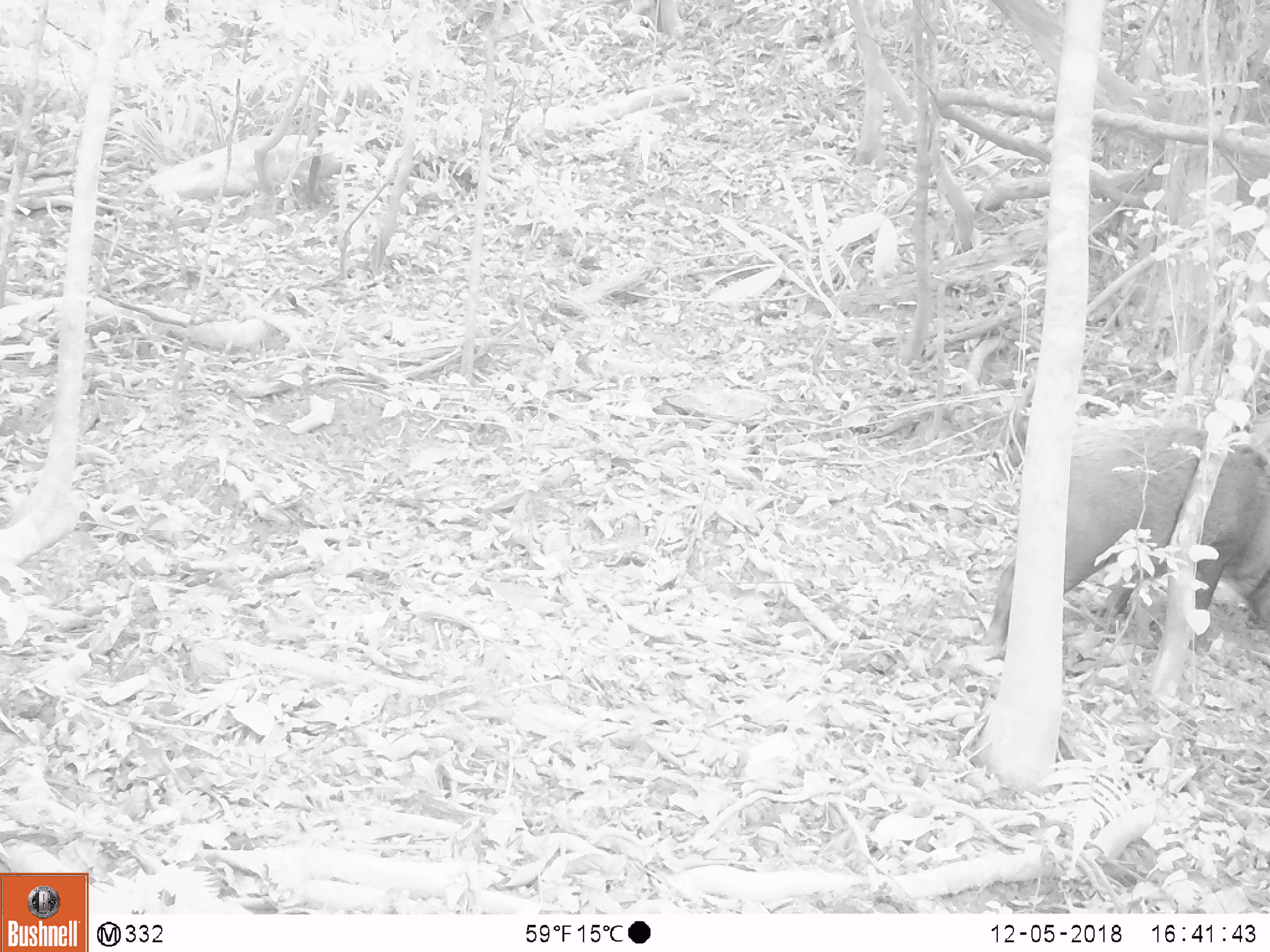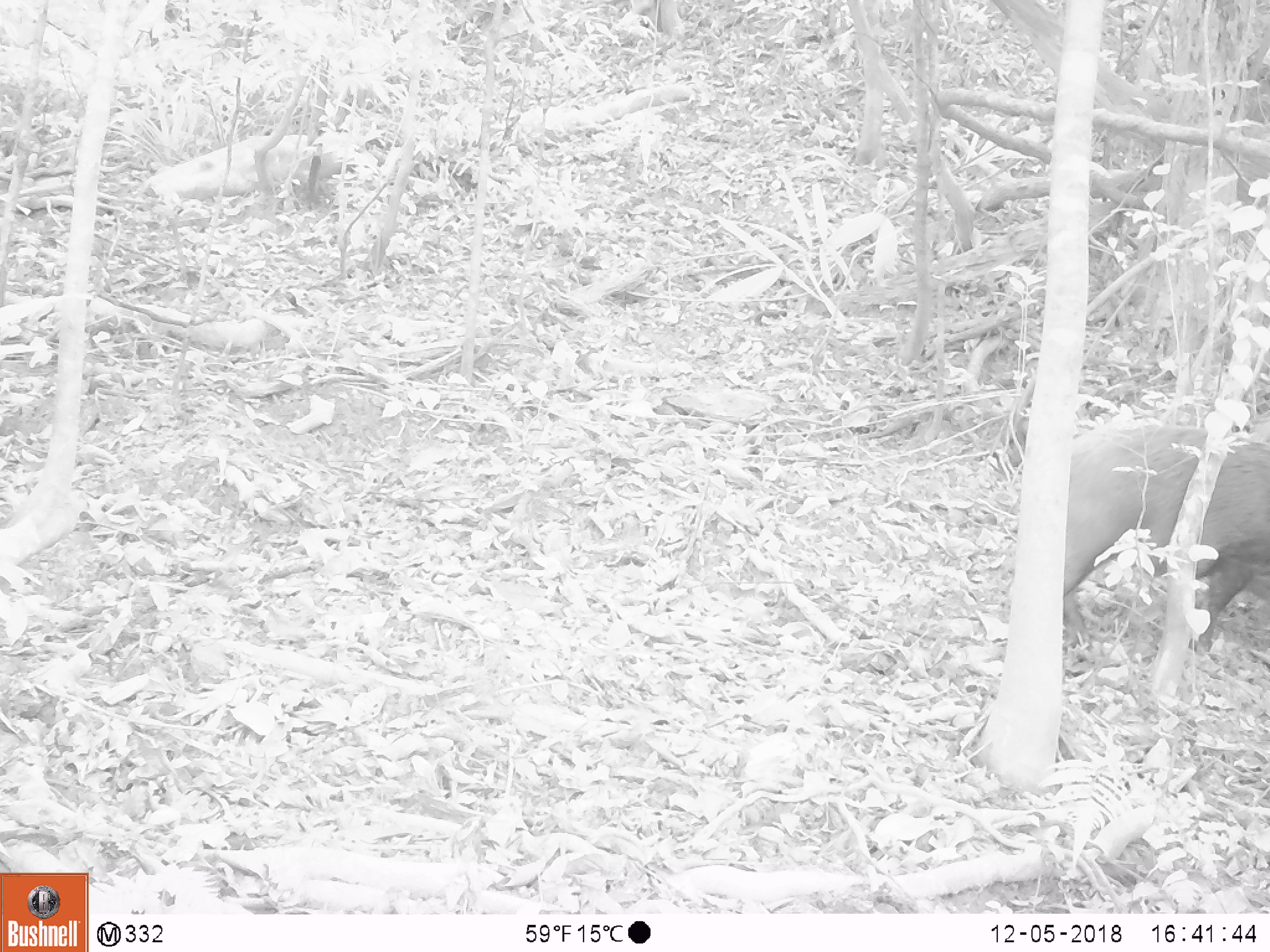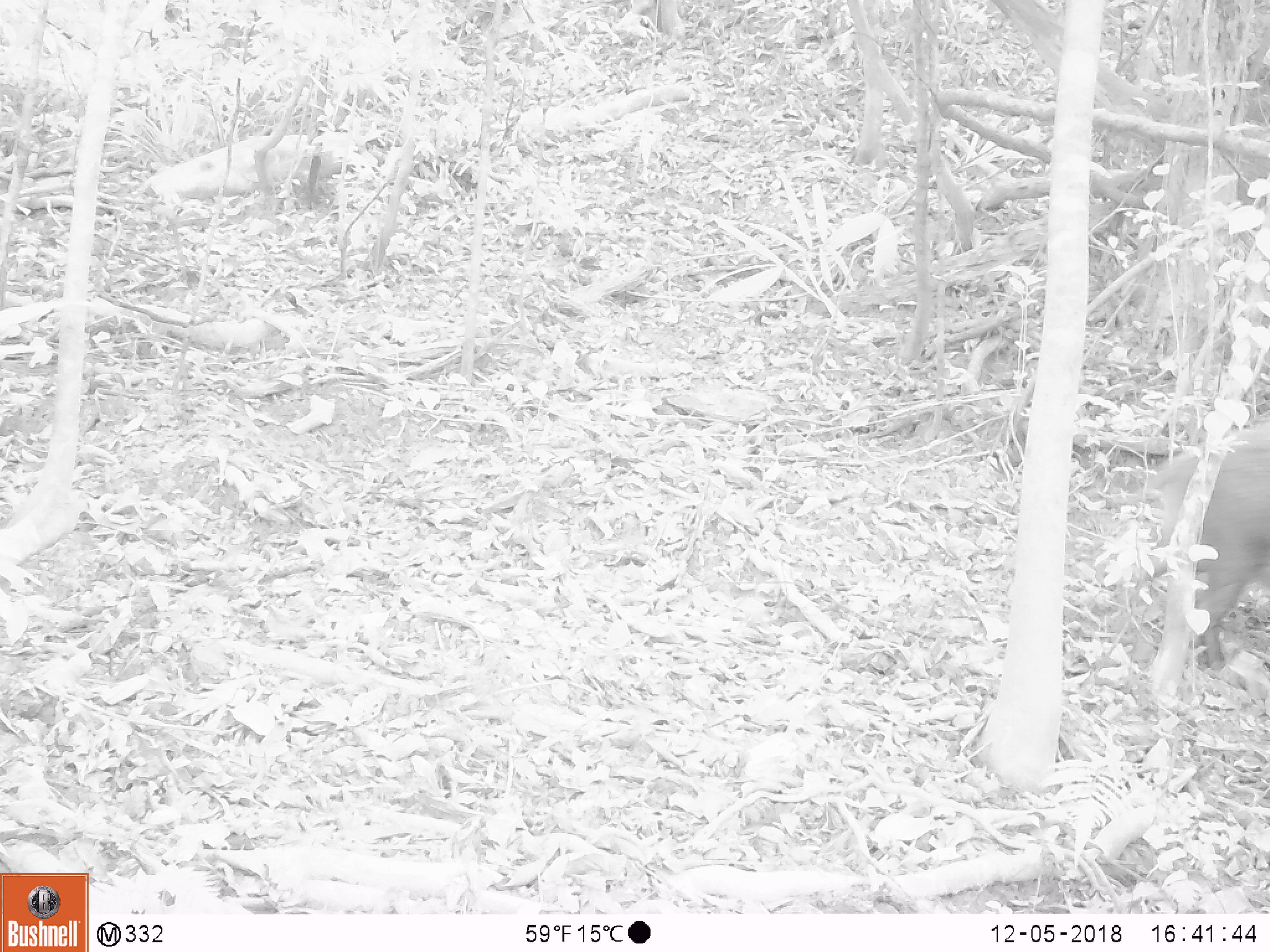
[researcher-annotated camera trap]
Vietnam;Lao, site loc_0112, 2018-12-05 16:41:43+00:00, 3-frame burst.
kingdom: Animalia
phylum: Chordata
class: Mammalia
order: Artiodactyla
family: Suidae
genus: Sus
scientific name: Sus scrofa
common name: eurasian wild pig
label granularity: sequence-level